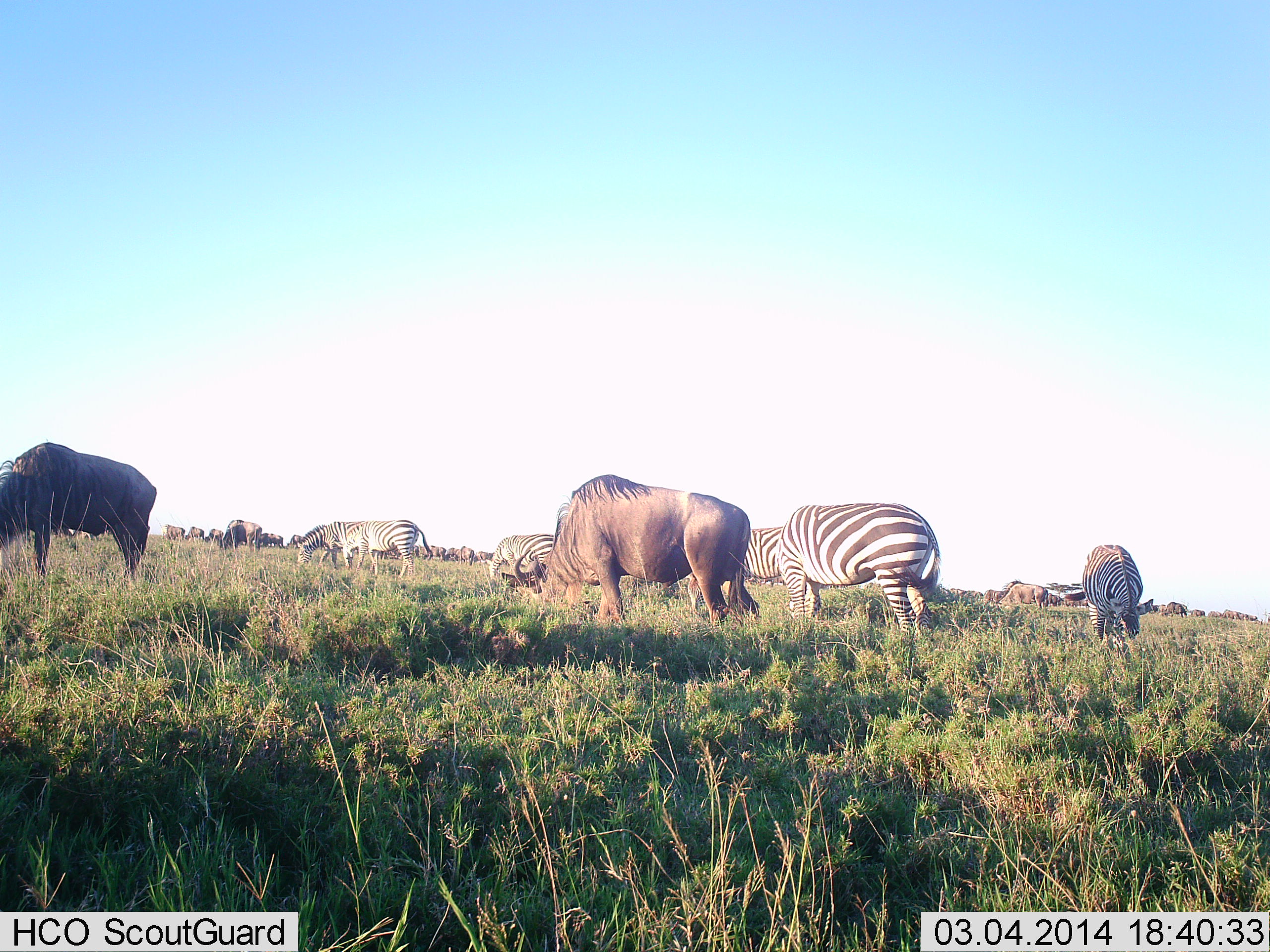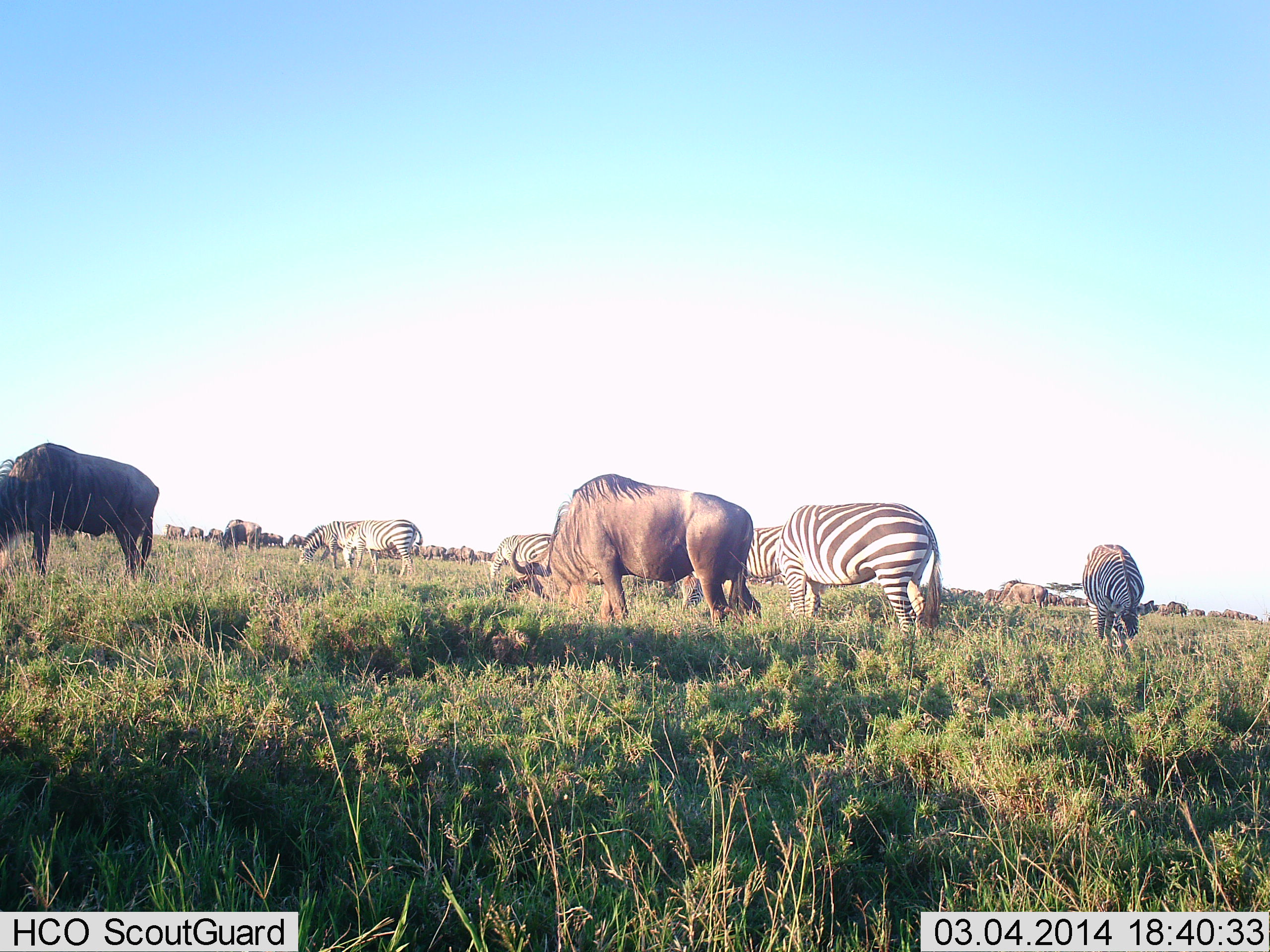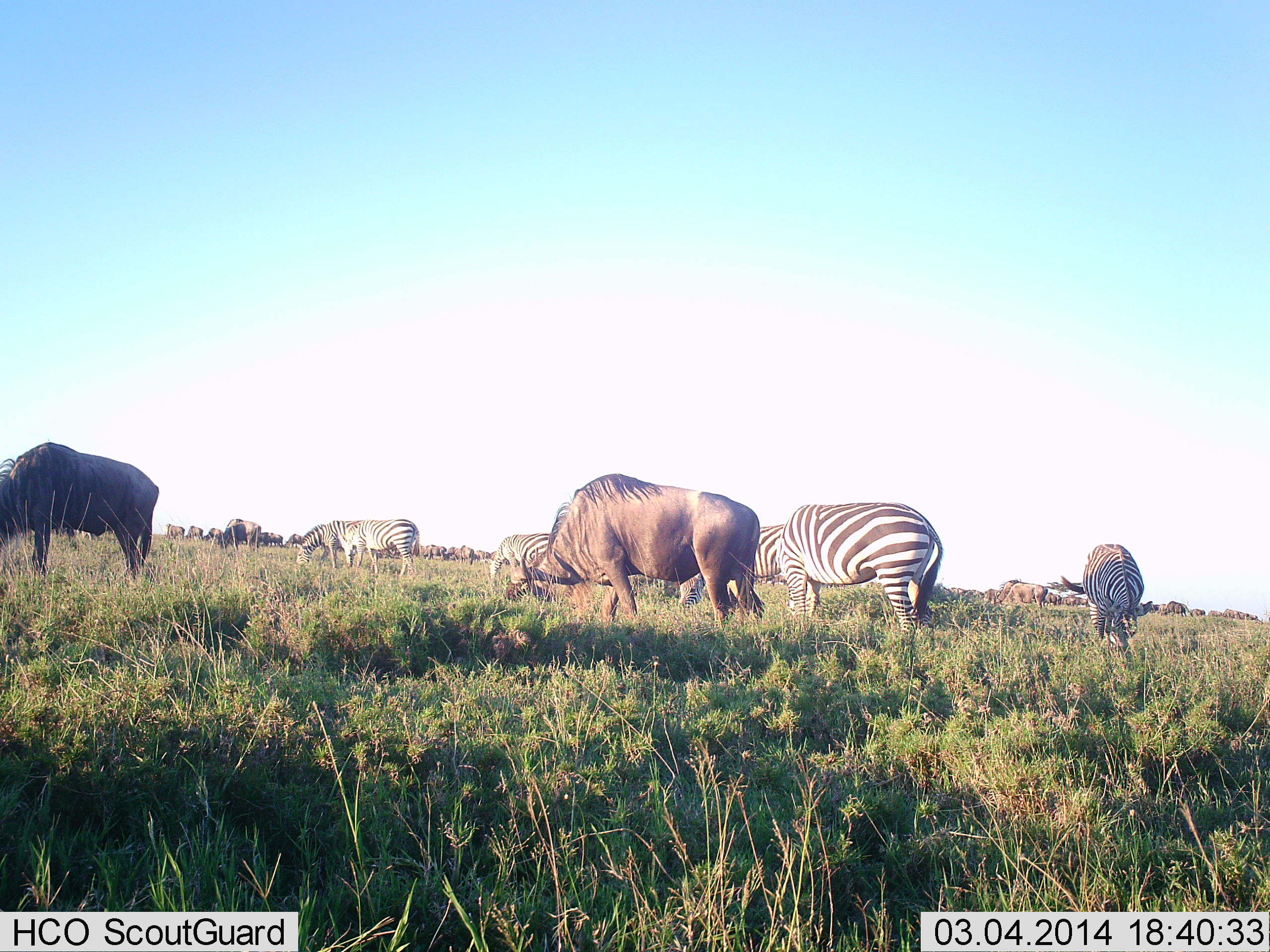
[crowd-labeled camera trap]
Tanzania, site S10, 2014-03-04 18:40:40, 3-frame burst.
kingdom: Animalia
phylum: Chordata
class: Mammalia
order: Artiodactyla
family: Bovidae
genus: Connochaetes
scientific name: Connochaetes taurinus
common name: blue wildebeest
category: wildebeest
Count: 11-50.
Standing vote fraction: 50%.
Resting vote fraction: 0%.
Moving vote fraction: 0%.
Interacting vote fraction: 0%.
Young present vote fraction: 0%.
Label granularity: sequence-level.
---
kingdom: Animalia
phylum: Chordata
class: Mammalia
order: Perissodactyla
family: Equidae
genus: Equus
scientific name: Equus quagga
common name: plains zebra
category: zebra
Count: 5.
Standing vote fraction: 40%.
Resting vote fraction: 0%.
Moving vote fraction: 0%.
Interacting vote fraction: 0%.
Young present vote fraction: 0%.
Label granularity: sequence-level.